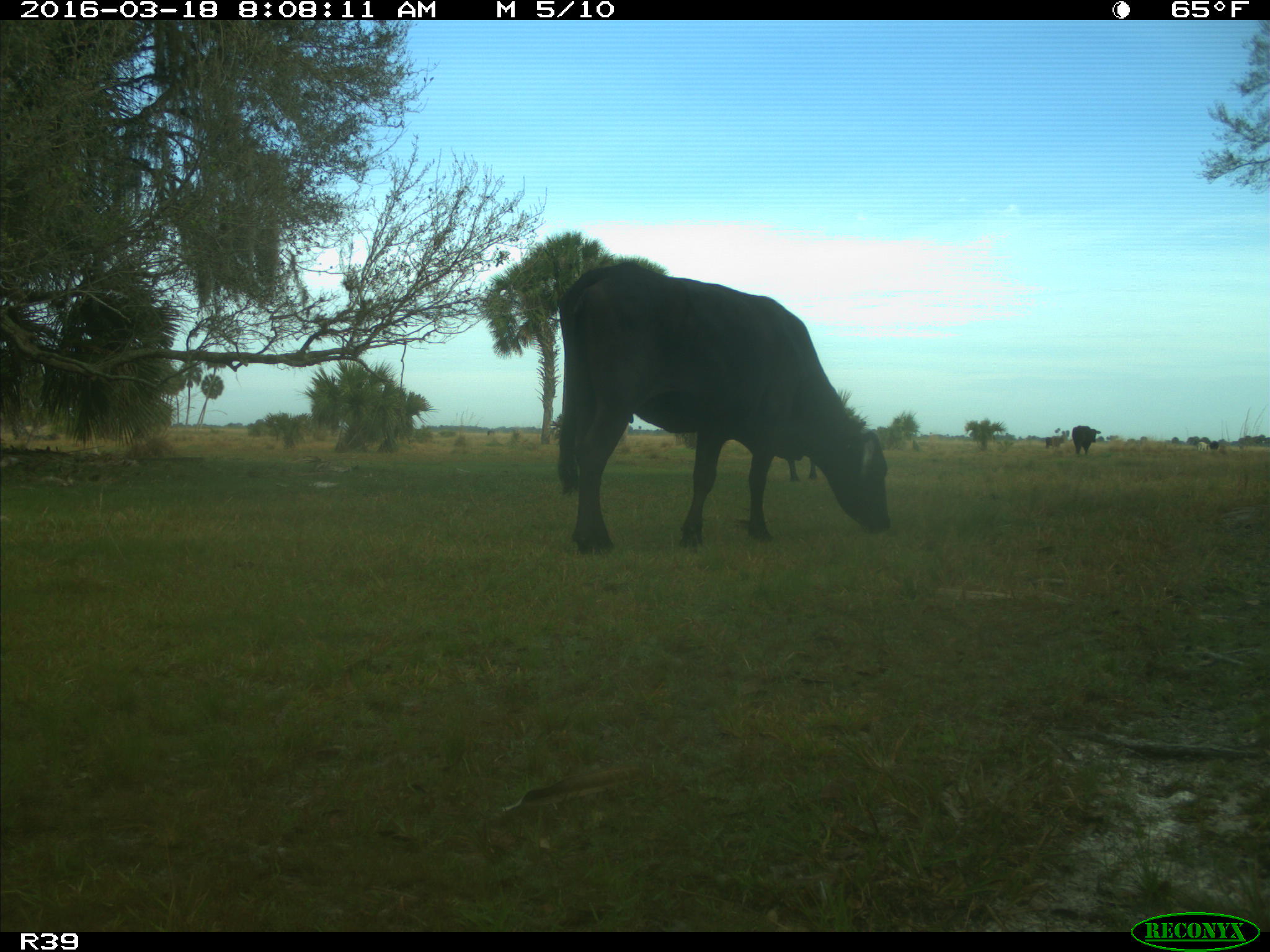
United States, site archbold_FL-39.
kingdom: Animalia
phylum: Chordata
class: Mammalia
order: Artiodactyla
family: Bovidae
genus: Bos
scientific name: Bos taurus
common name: domestic cow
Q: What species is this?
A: Bos taurus (domestic cow).